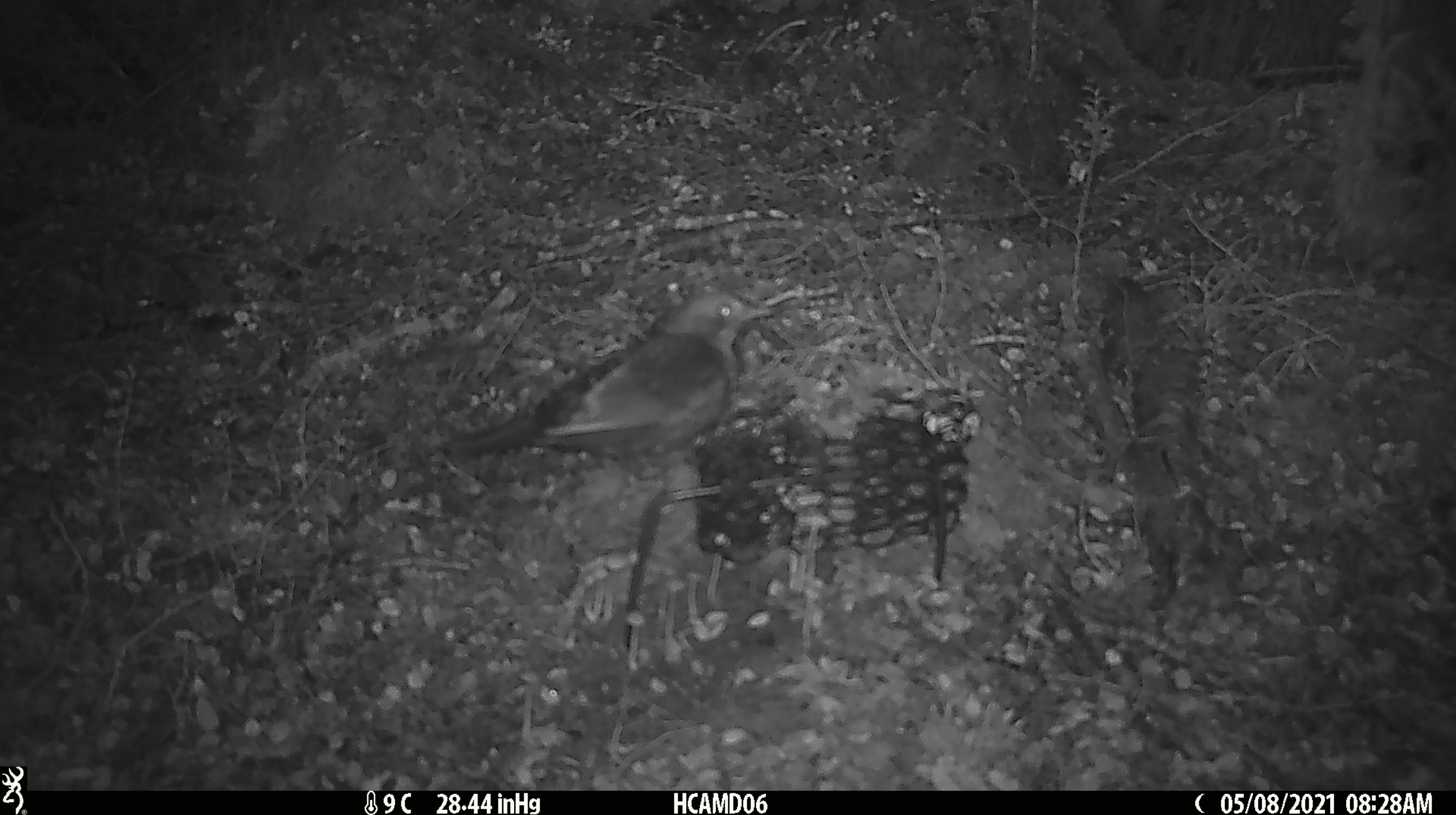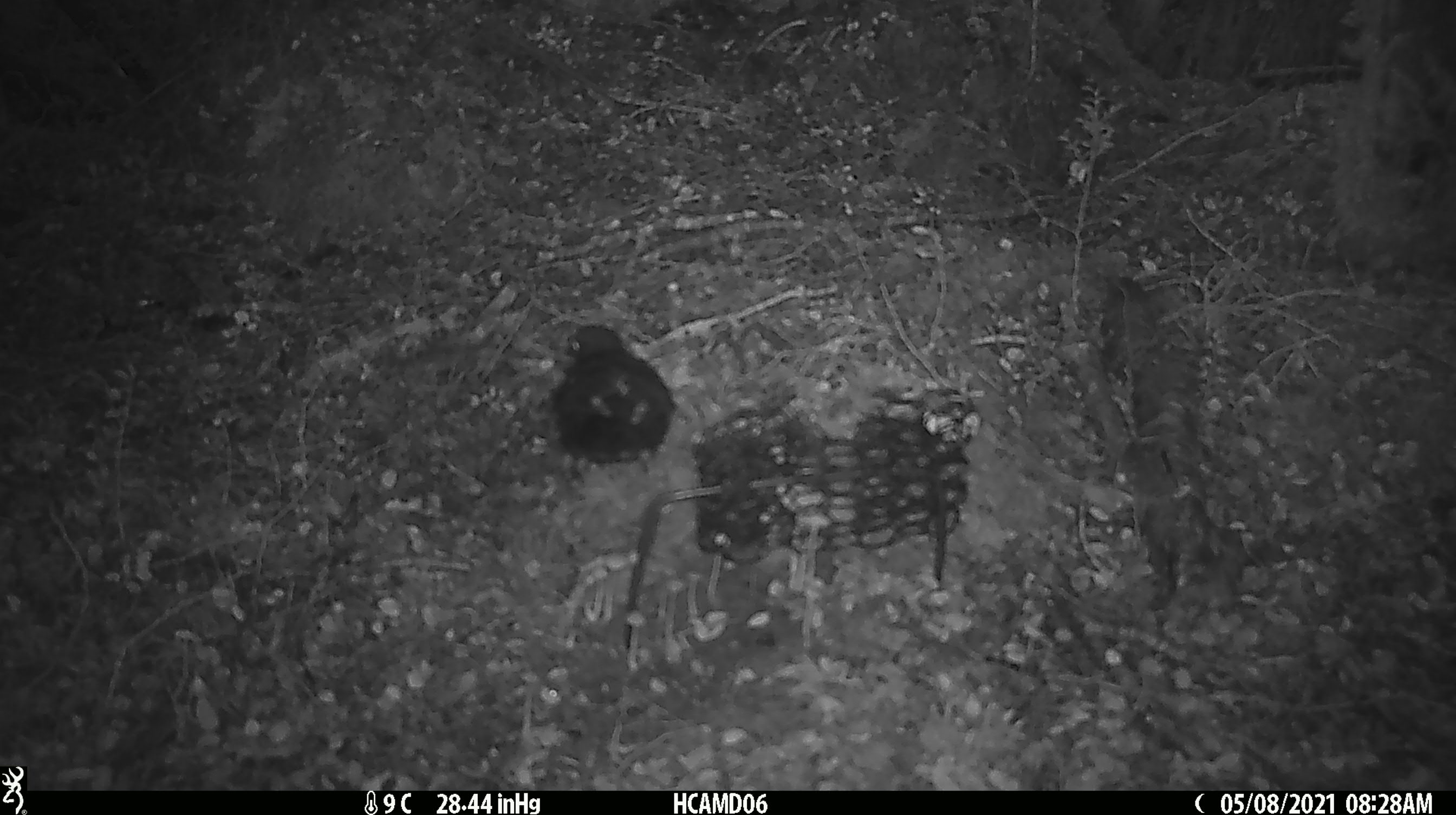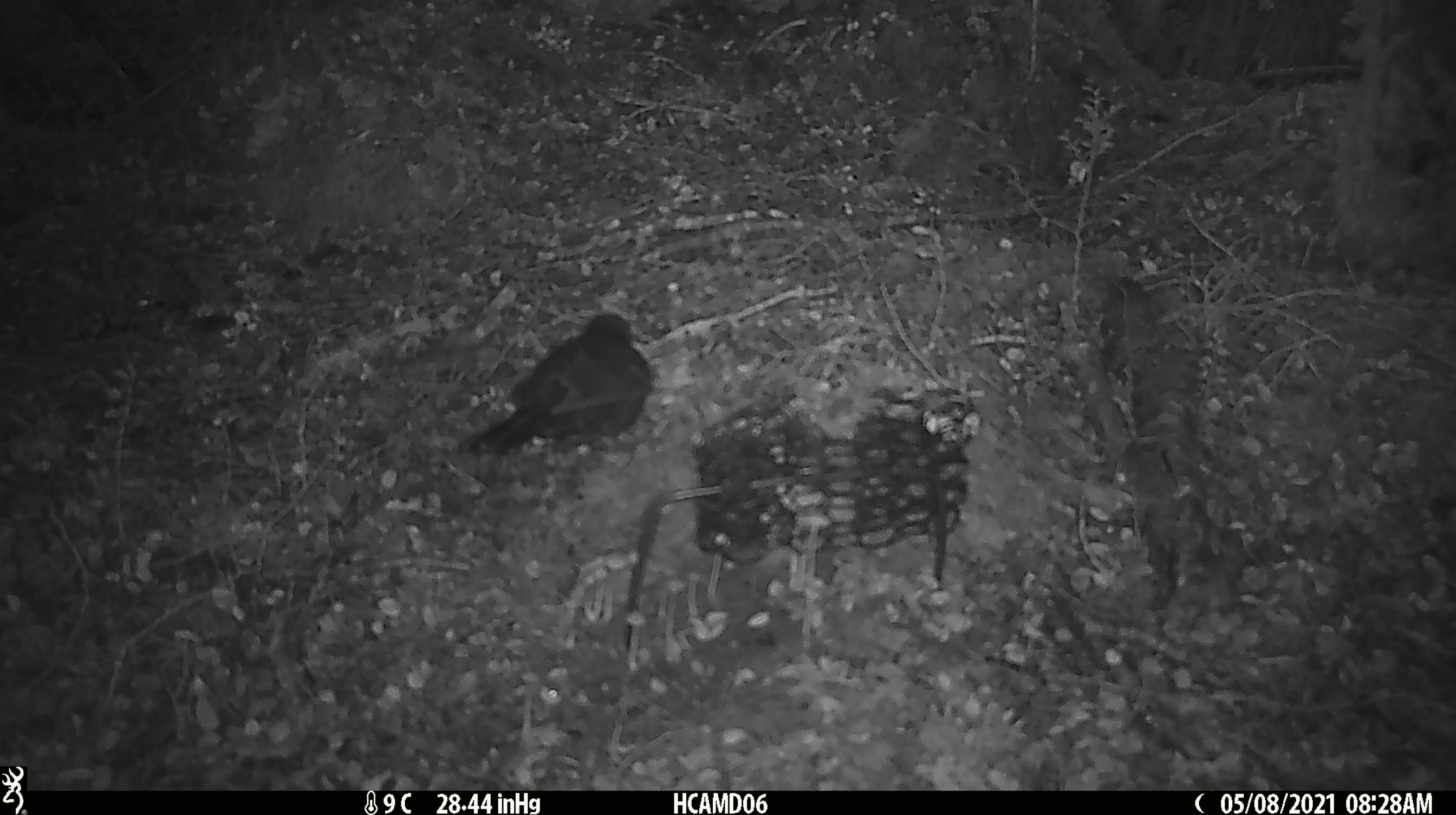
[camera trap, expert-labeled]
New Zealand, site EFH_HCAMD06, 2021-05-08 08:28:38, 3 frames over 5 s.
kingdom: Animalia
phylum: Chordata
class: Aves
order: Passeriformes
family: Turdidae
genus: Turdus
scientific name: Turdus merula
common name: eurasian blackbird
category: blackbird